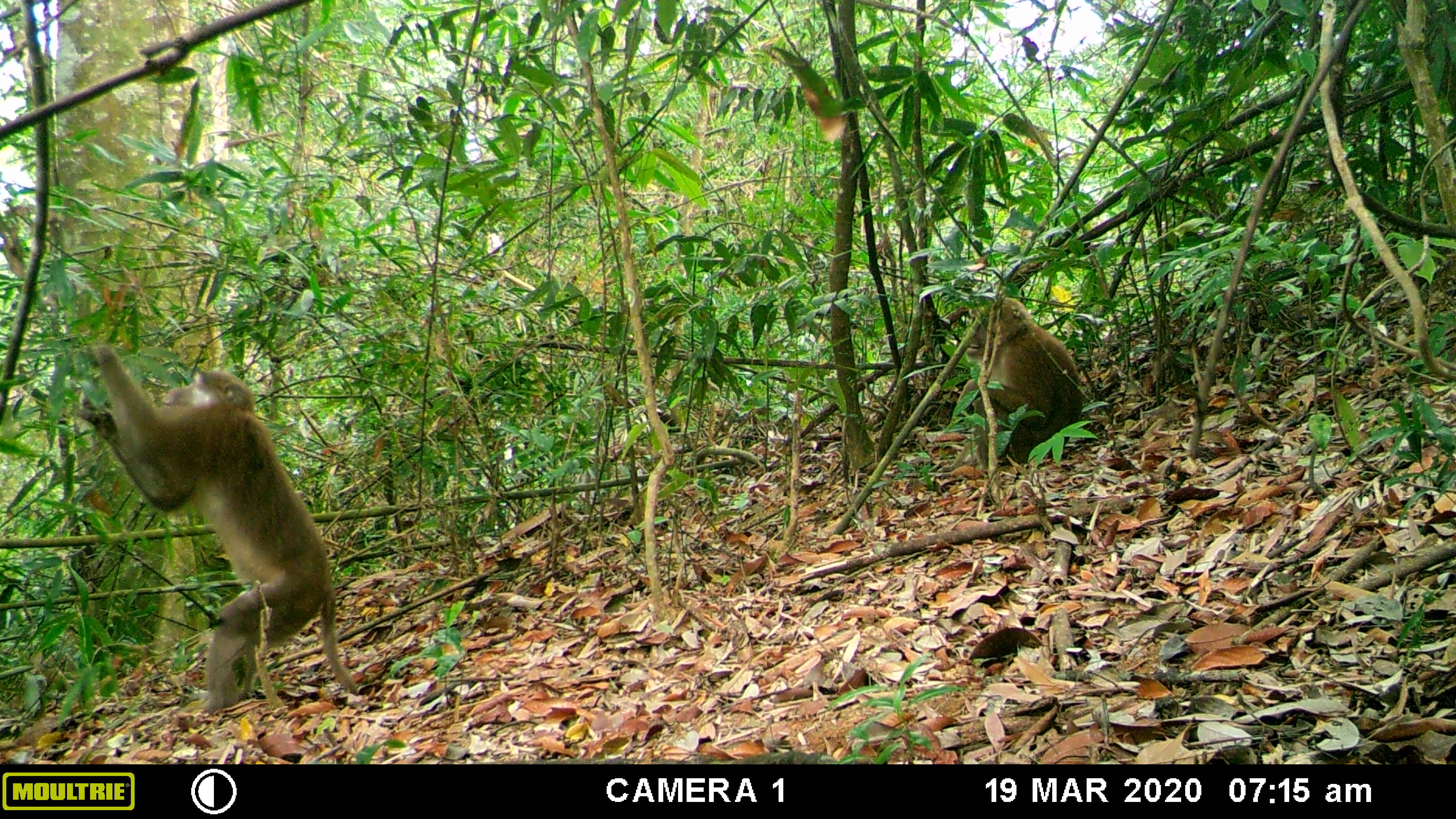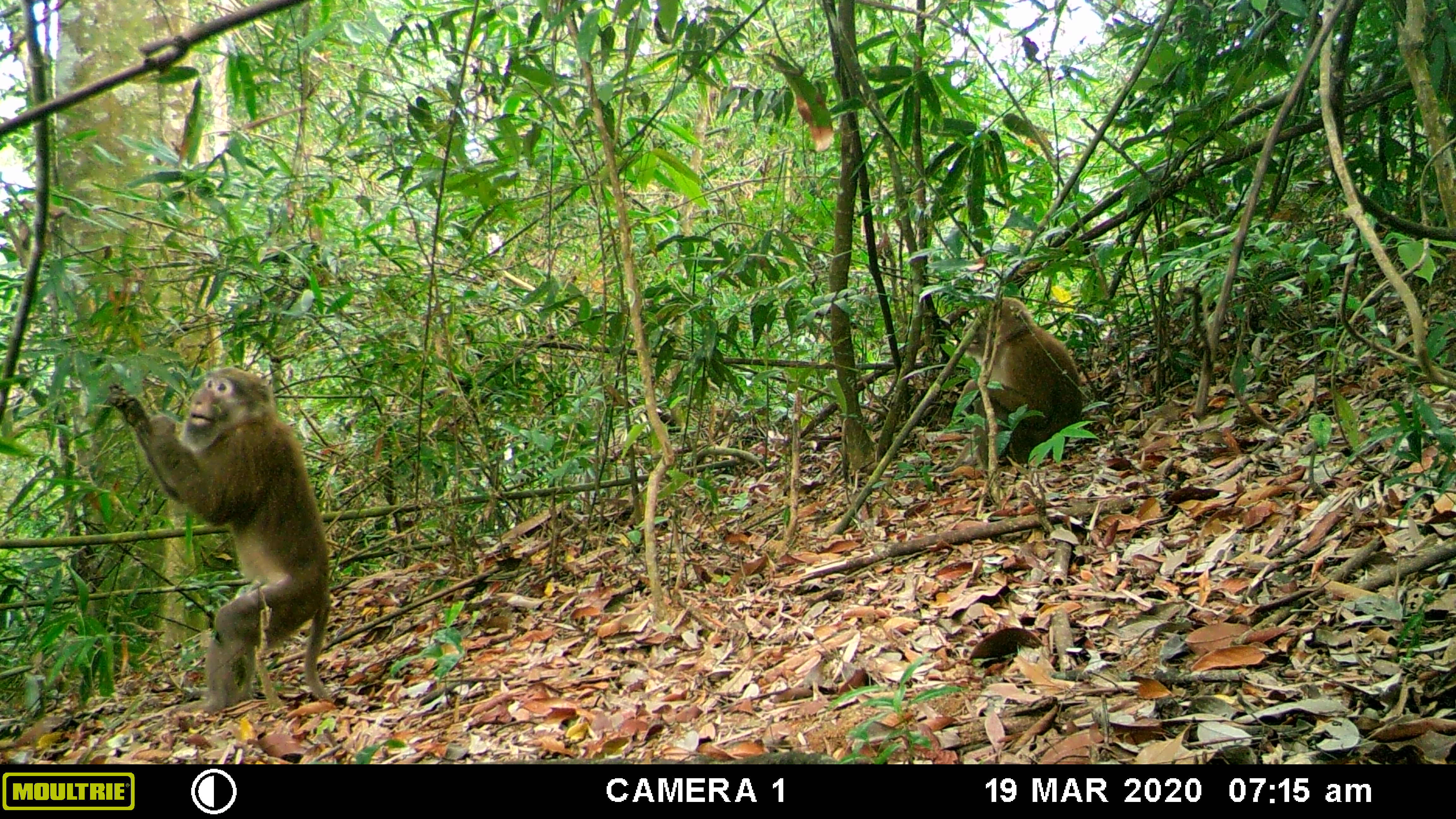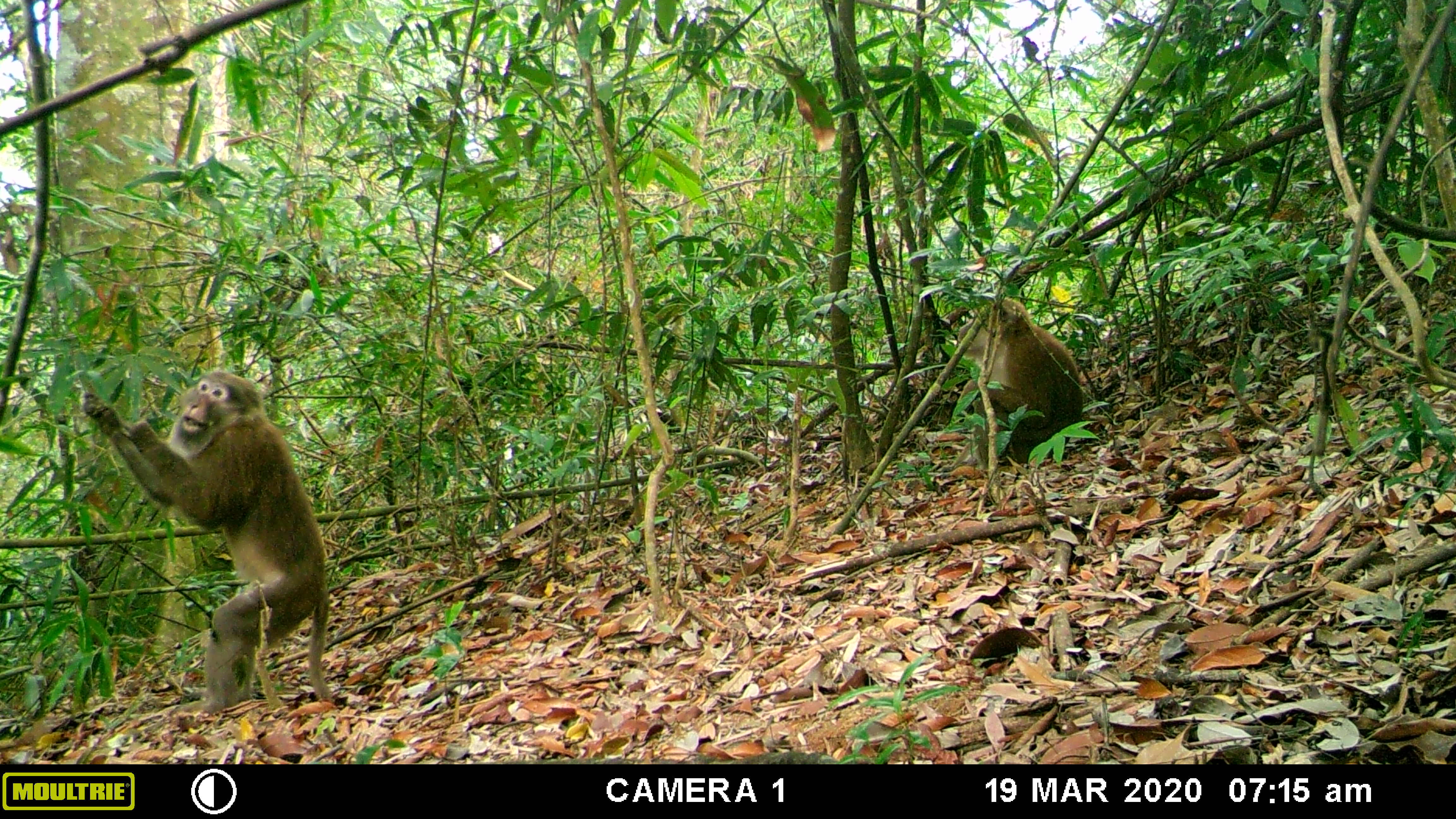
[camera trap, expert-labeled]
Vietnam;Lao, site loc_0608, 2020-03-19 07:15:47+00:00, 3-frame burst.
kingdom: Animalia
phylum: Chordata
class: Mammalia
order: Primates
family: Cercopithecidae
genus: Macaca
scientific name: Macaca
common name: macaques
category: assam or rhesus macaque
Assam or rhesus macaque (macaques) (Macaca). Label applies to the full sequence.